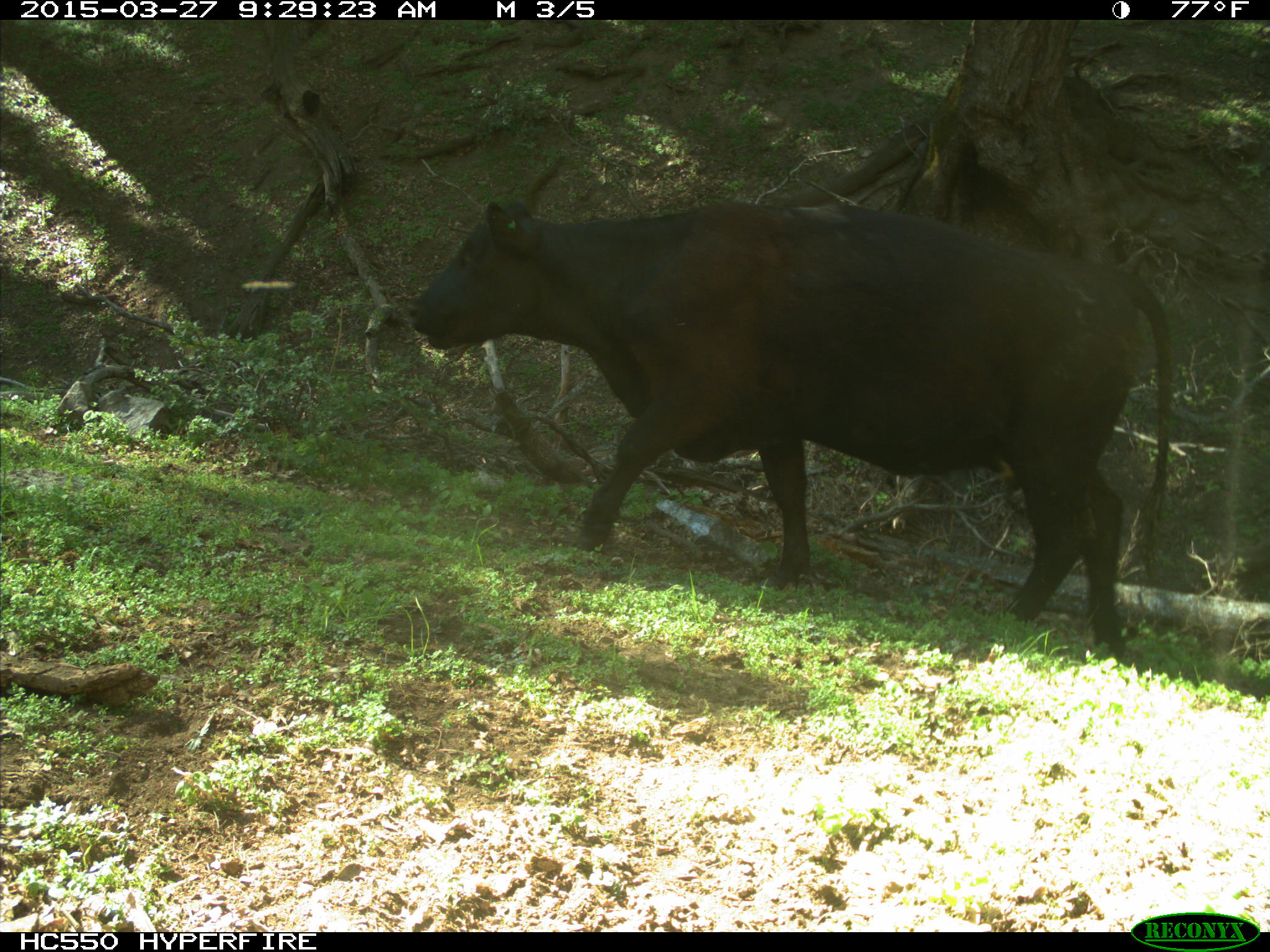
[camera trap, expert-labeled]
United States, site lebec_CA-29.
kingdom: Animalia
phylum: Chordata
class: Mammalia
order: Artiodactyla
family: Bovidae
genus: Bos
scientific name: Bos taurus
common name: domestic cow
Bos taurus (domestic cow).